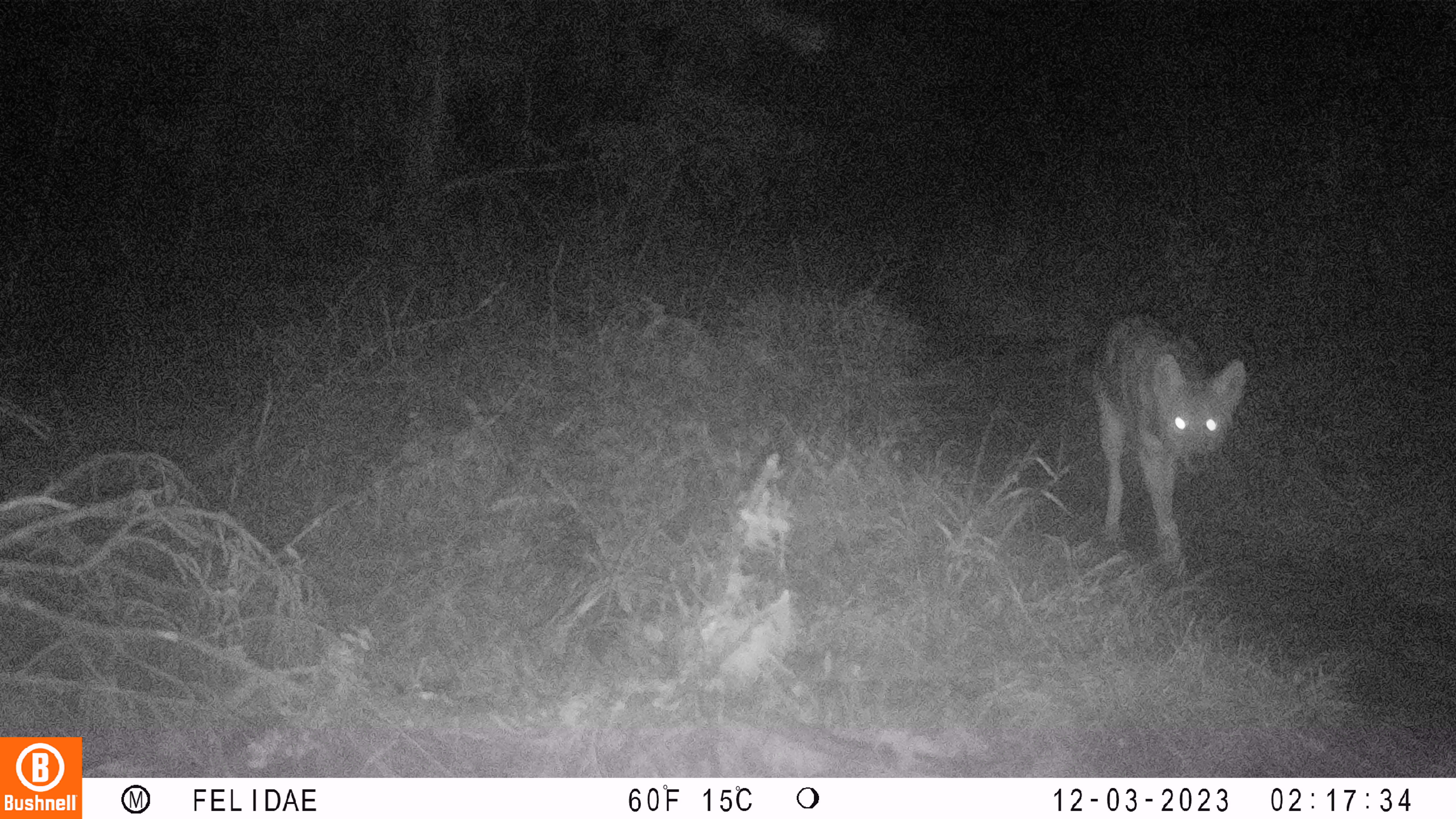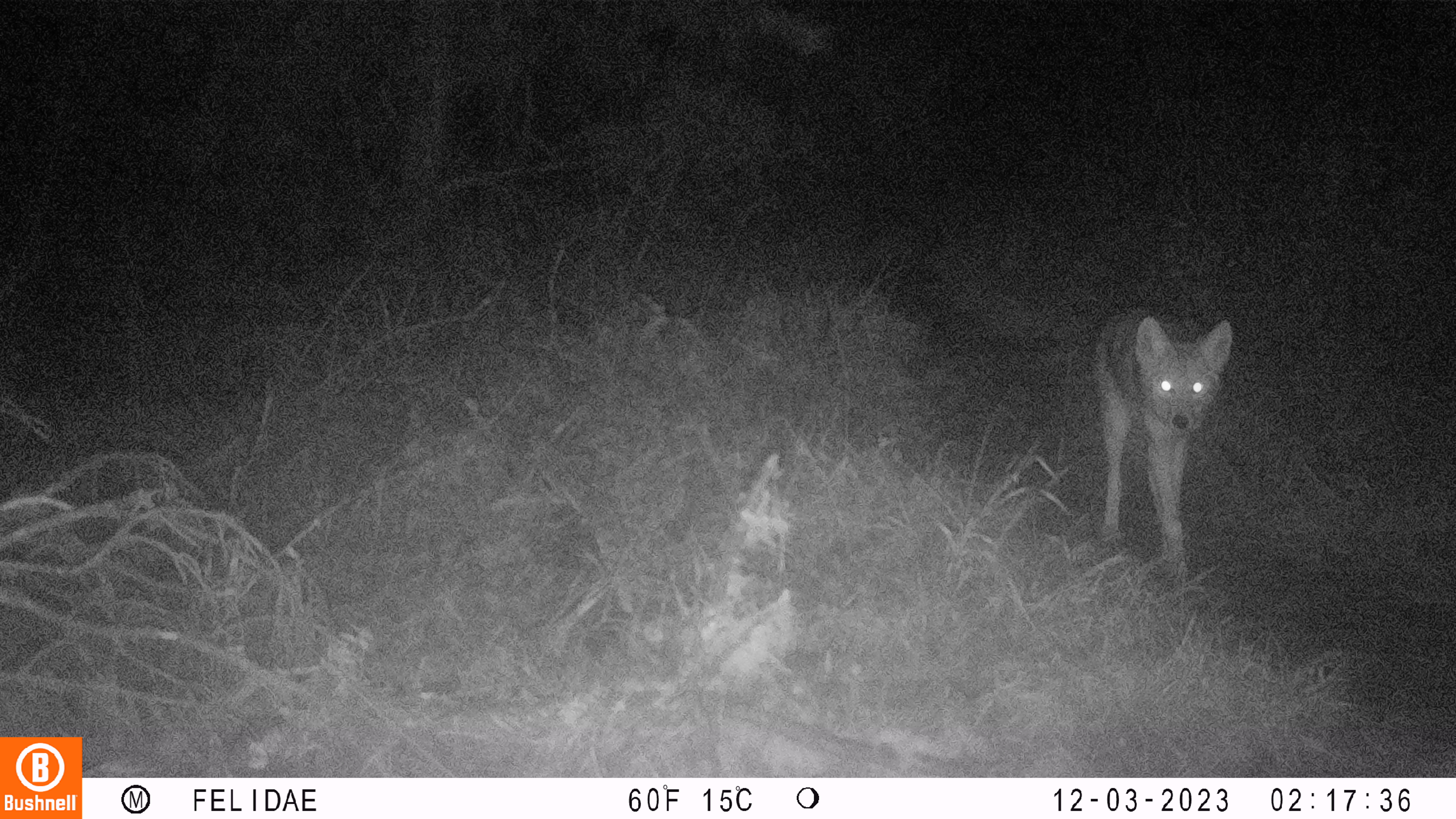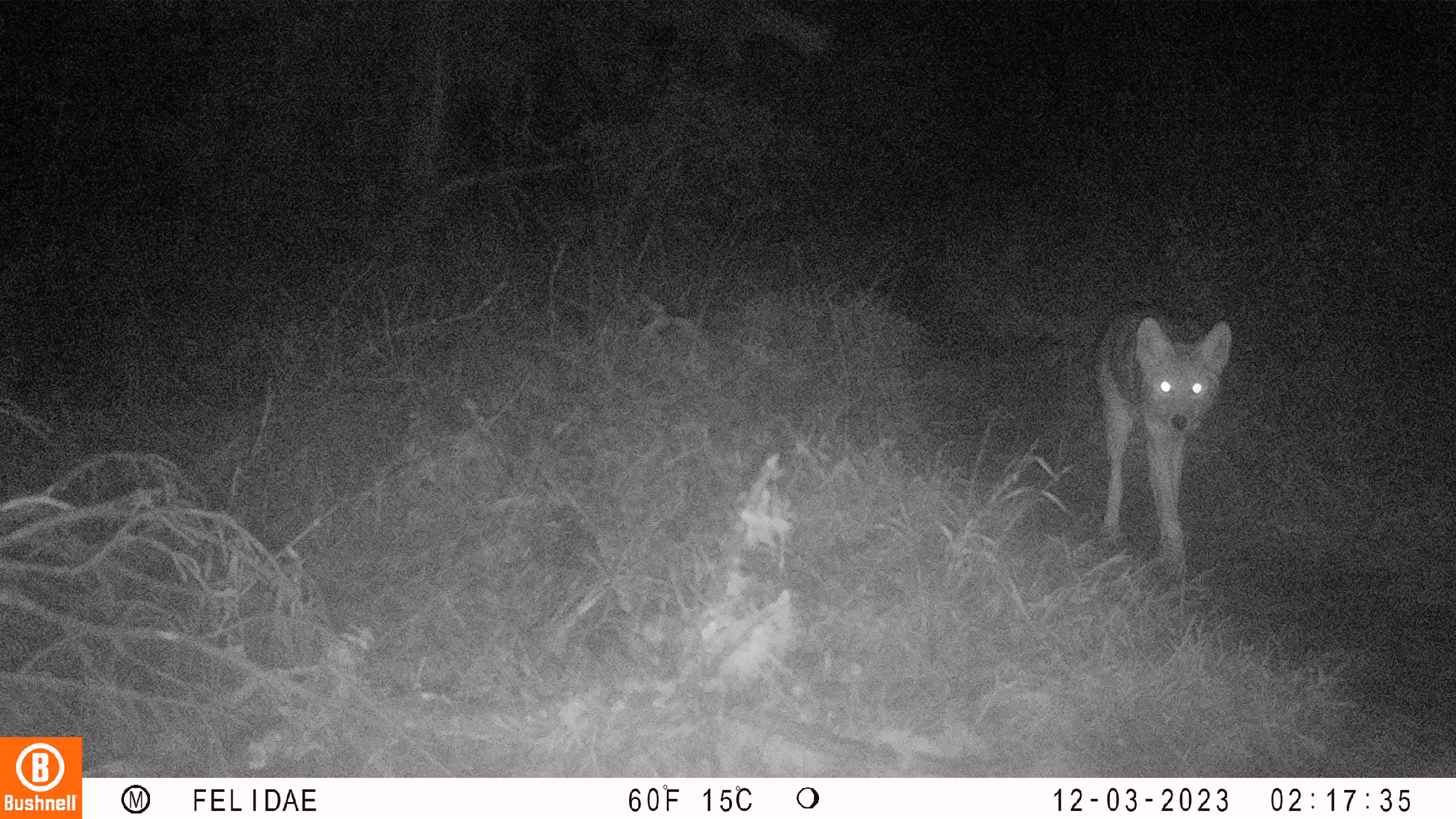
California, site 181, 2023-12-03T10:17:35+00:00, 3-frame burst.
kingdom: Animalia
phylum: Chordata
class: Mammalia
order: Carnivora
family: Canidae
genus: Canis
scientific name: Canis latrans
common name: coyote